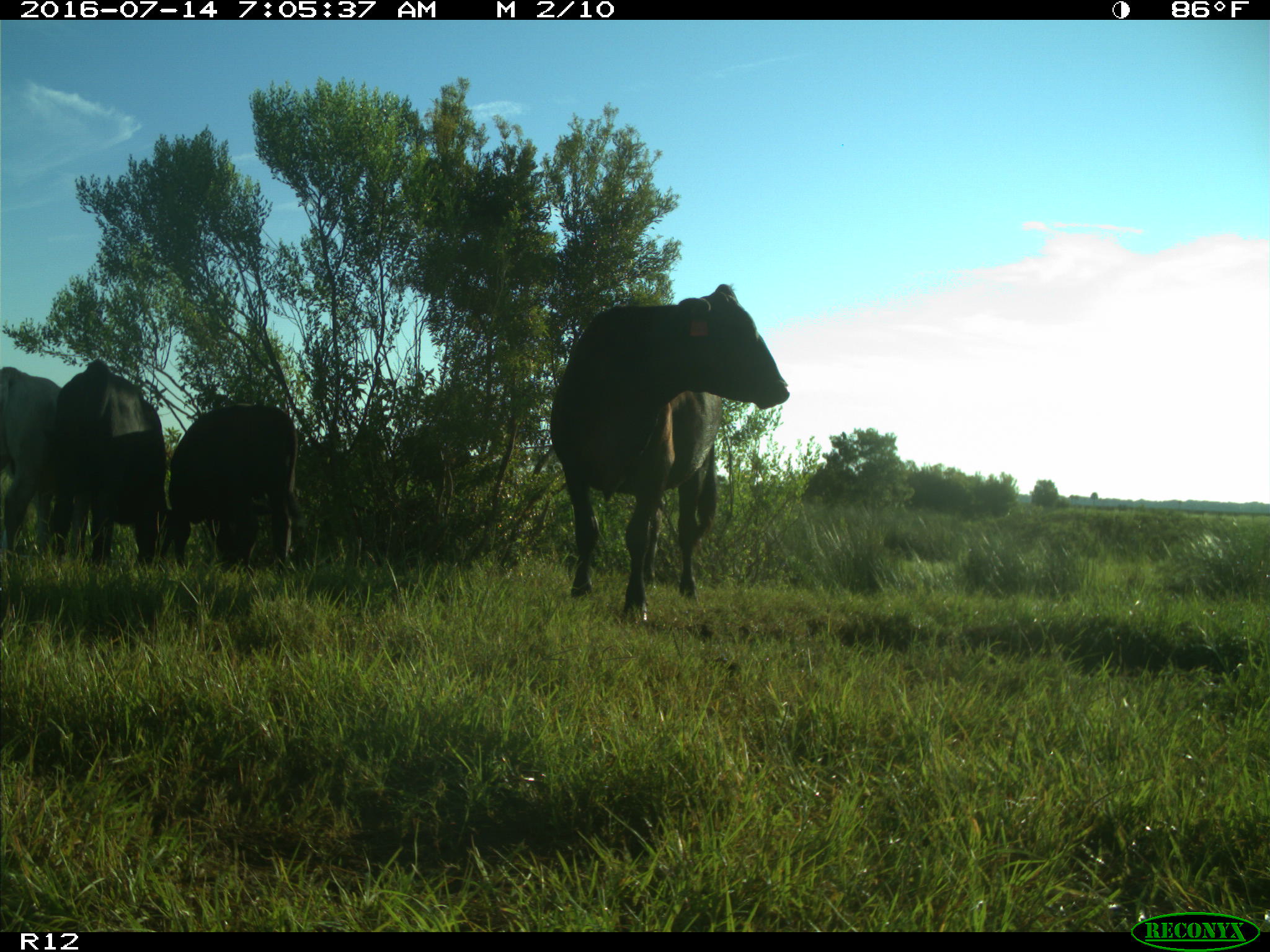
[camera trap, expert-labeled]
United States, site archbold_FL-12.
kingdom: Animalia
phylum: Chordata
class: Mammalia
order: Artiodactyla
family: Bovidae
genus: Bos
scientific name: Bos taurus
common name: domestic cow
Bos taurus (domestic cow).